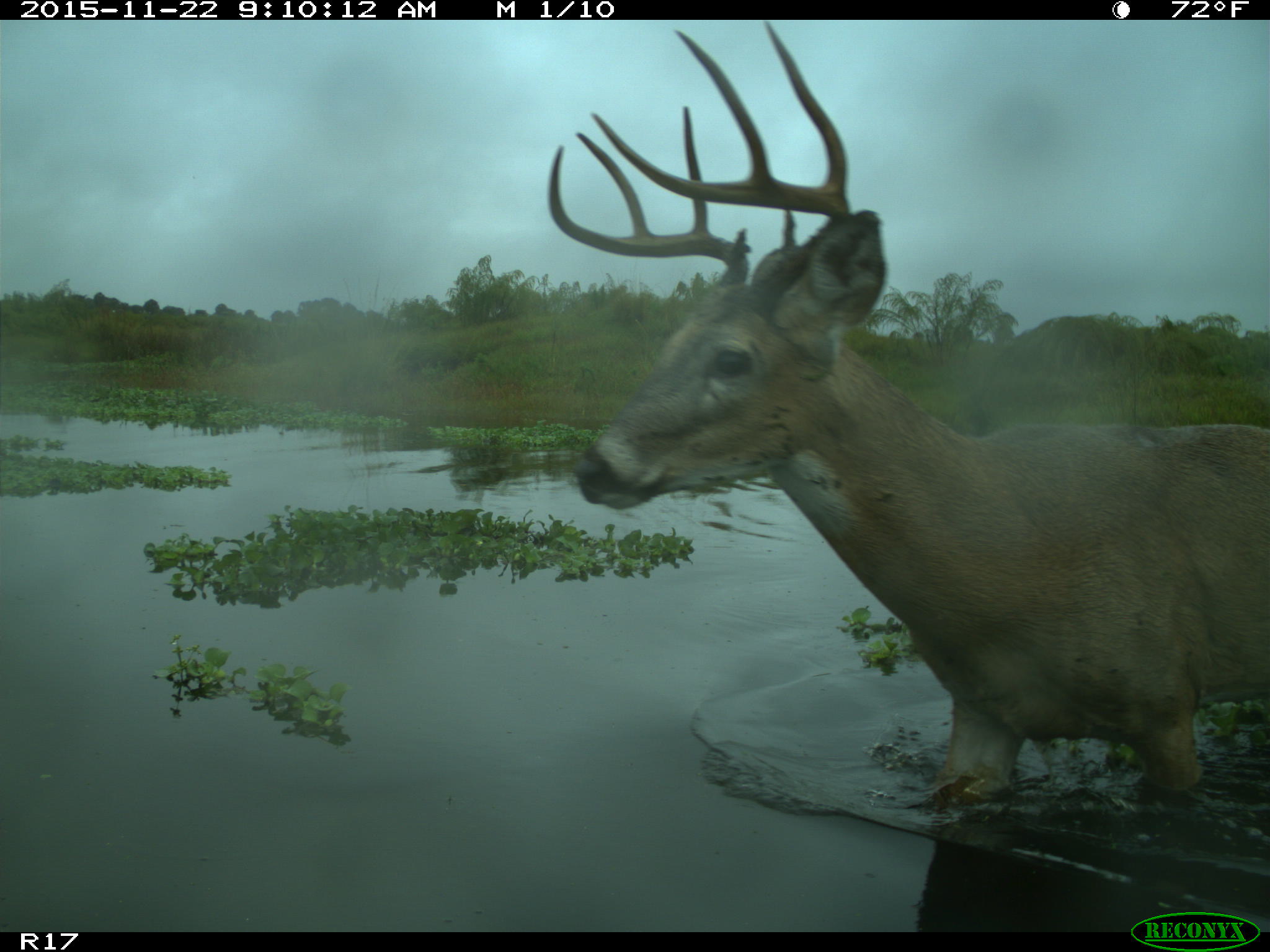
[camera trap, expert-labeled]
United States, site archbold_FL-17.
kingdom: Animalia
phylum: Chordata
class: Mammalia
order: Artiodactyla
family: Cervidae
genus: Odocoileus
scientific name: Odocoileus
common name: deer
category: unidentified deer